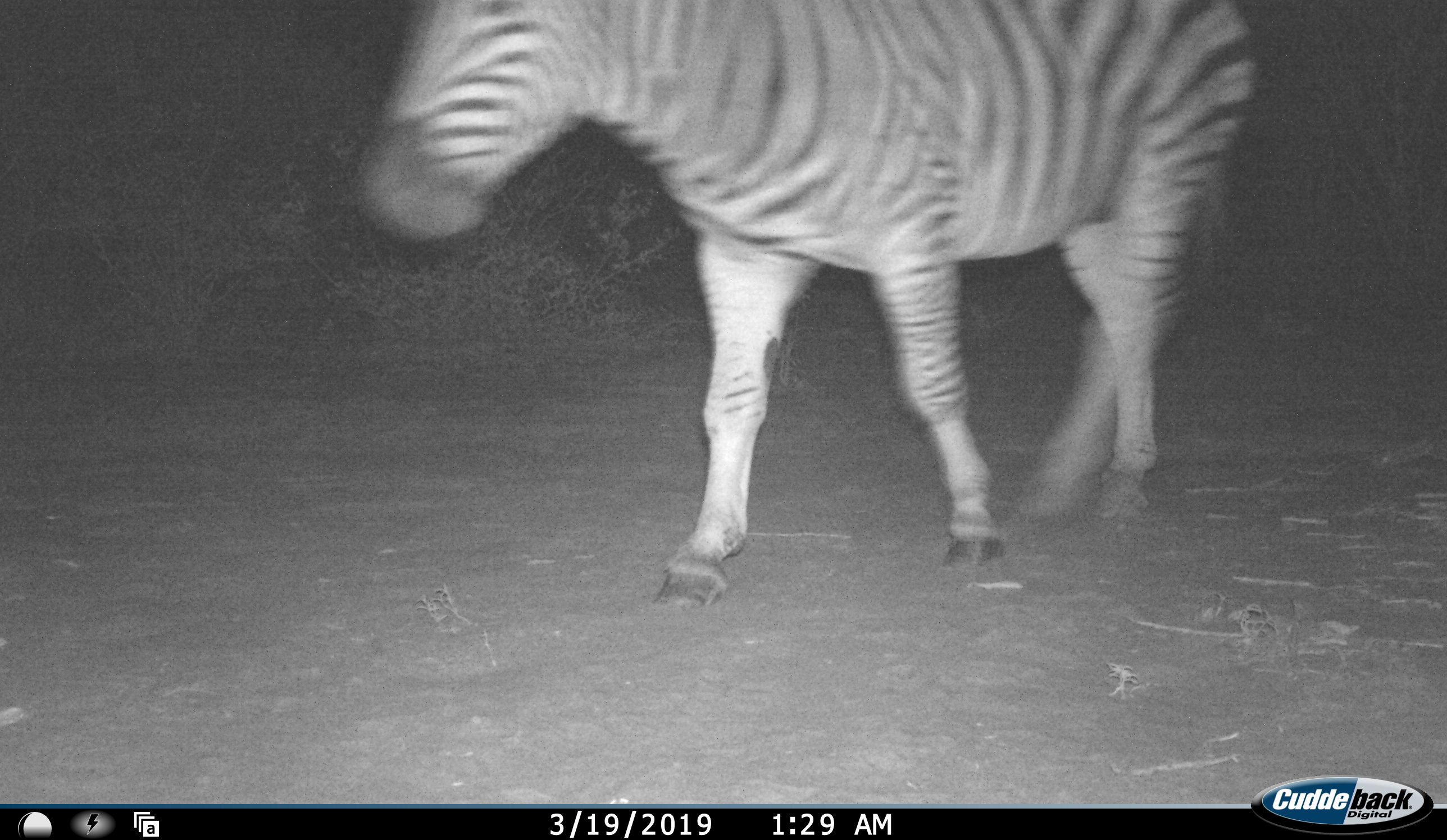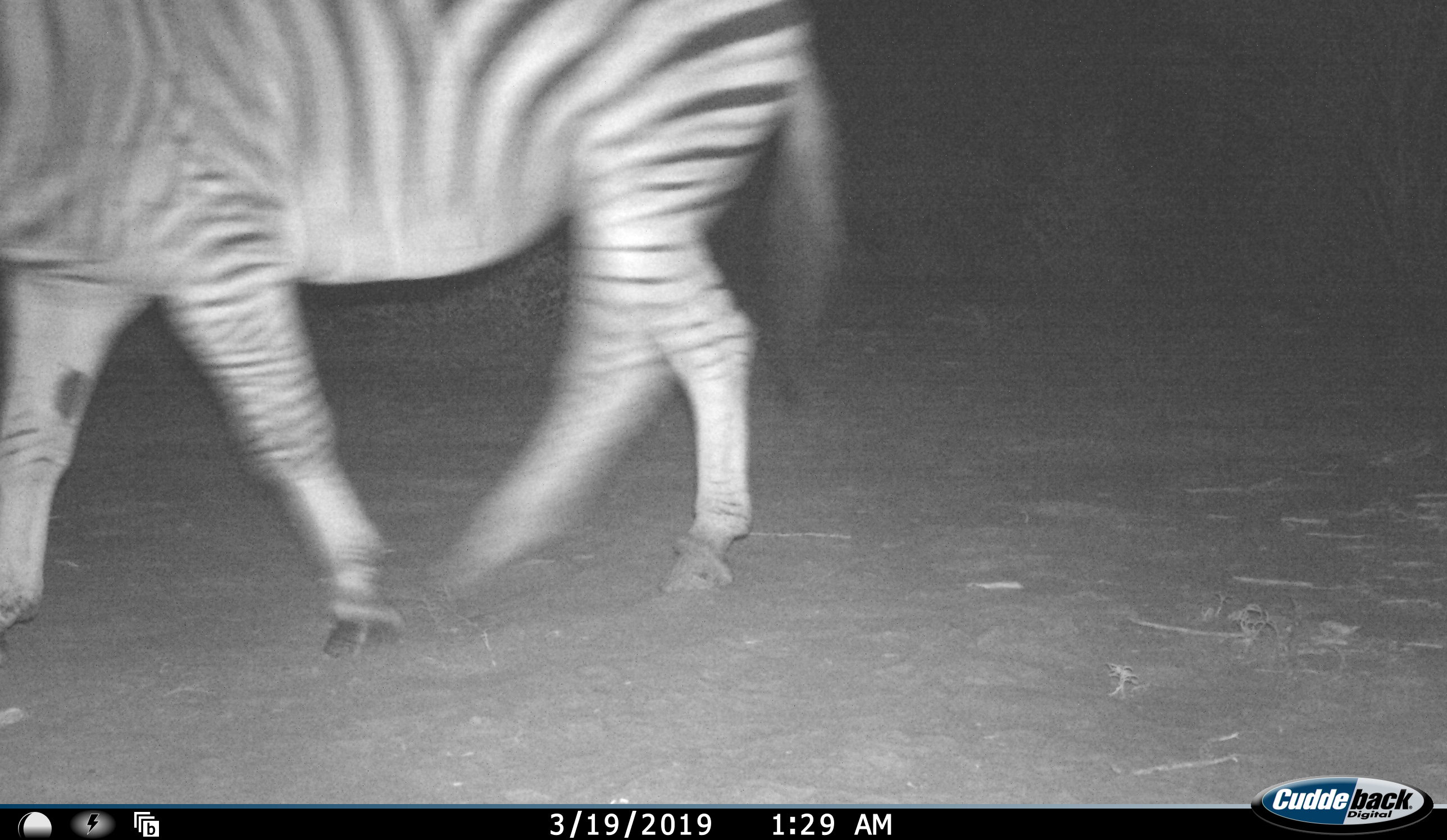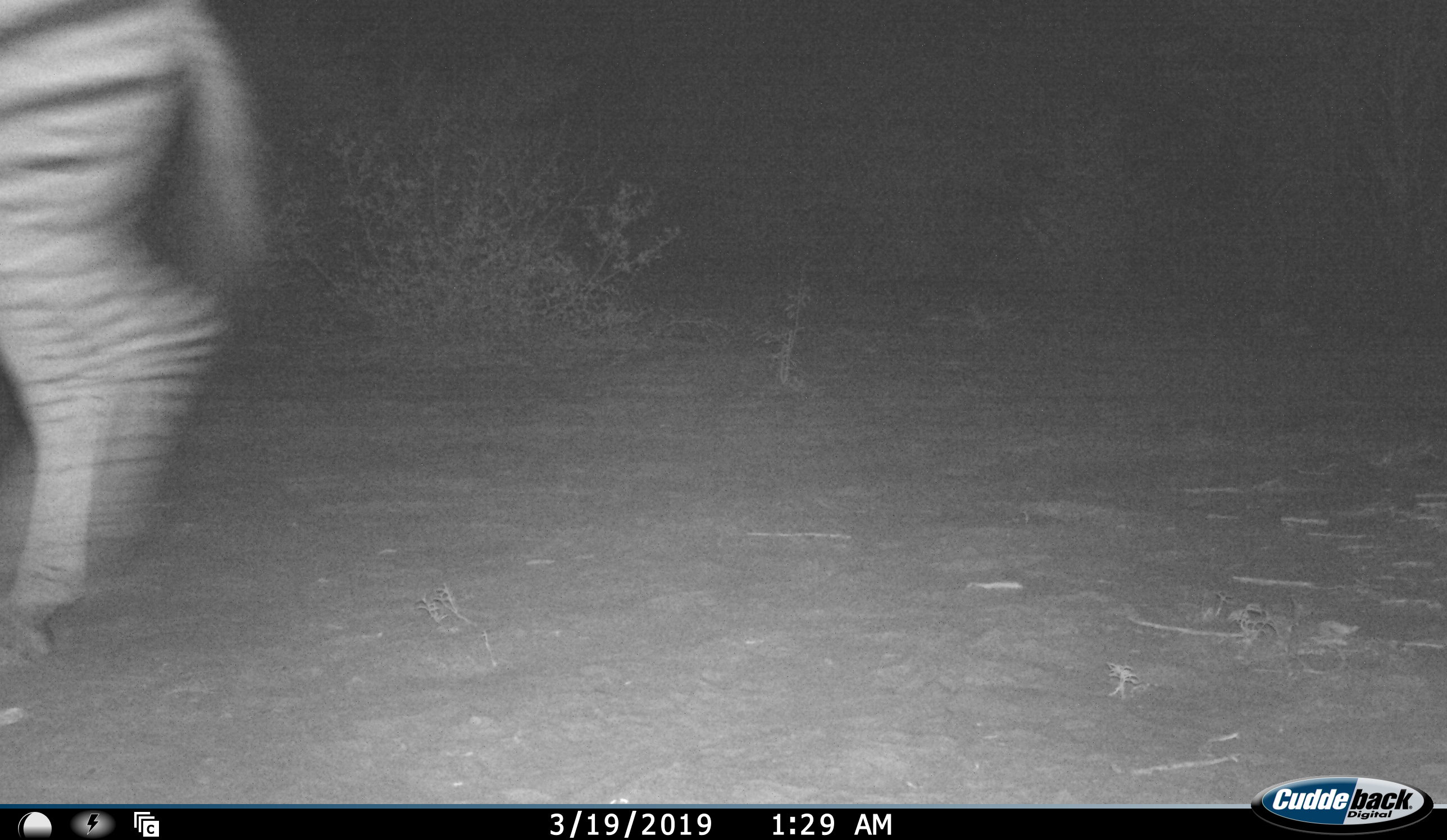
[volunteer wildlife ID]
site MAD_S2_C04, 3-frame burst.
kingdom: Animalia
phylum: Chordata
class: Mammalia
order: Perissodactyla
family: Equidae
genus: Equus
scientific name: Equus quagga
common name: plains zebra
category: zebraplains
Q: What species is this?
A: Zebraplains (plains zebra) (Equus quagga).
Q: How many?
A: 1.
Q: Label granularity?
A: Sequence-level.